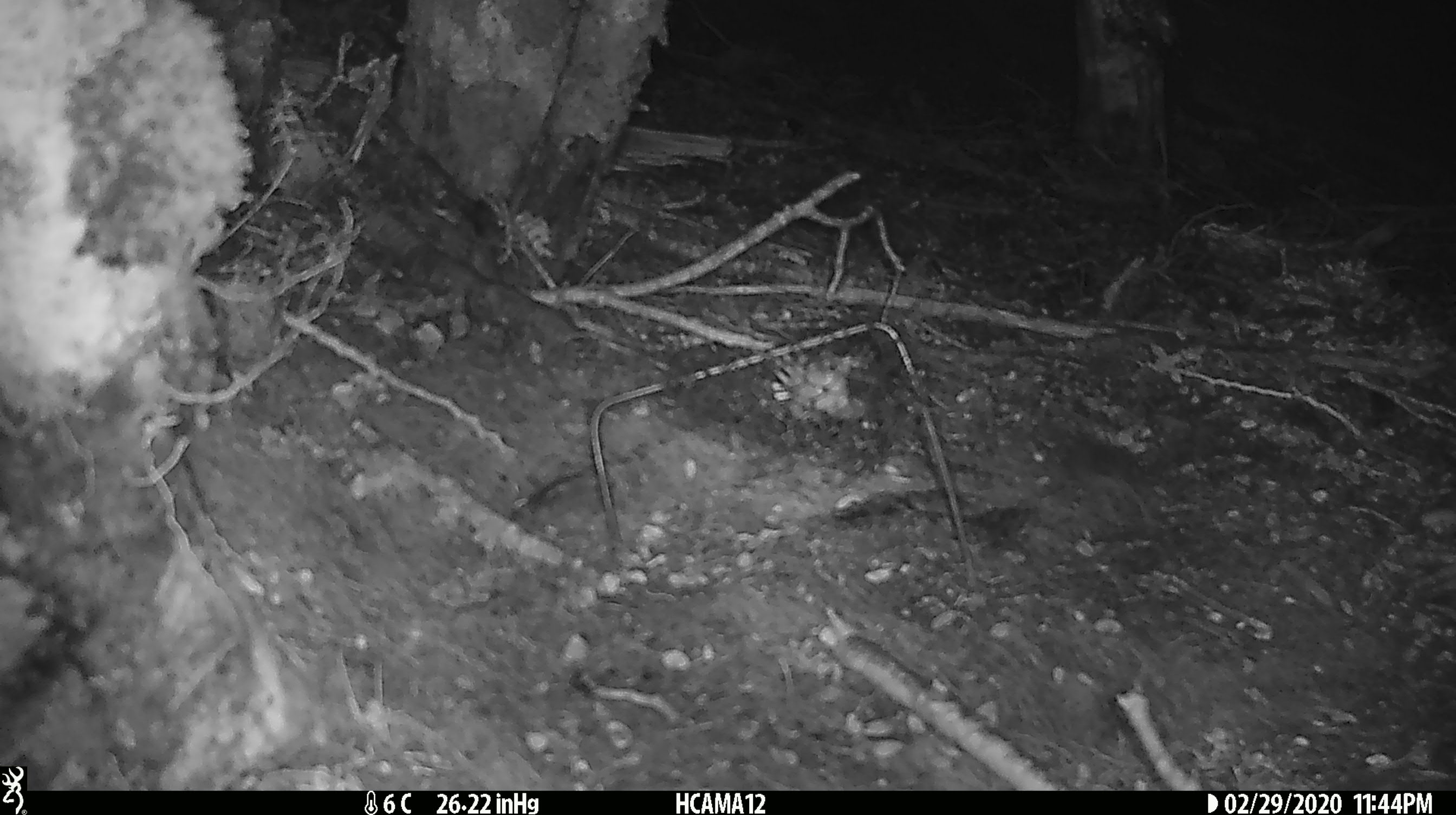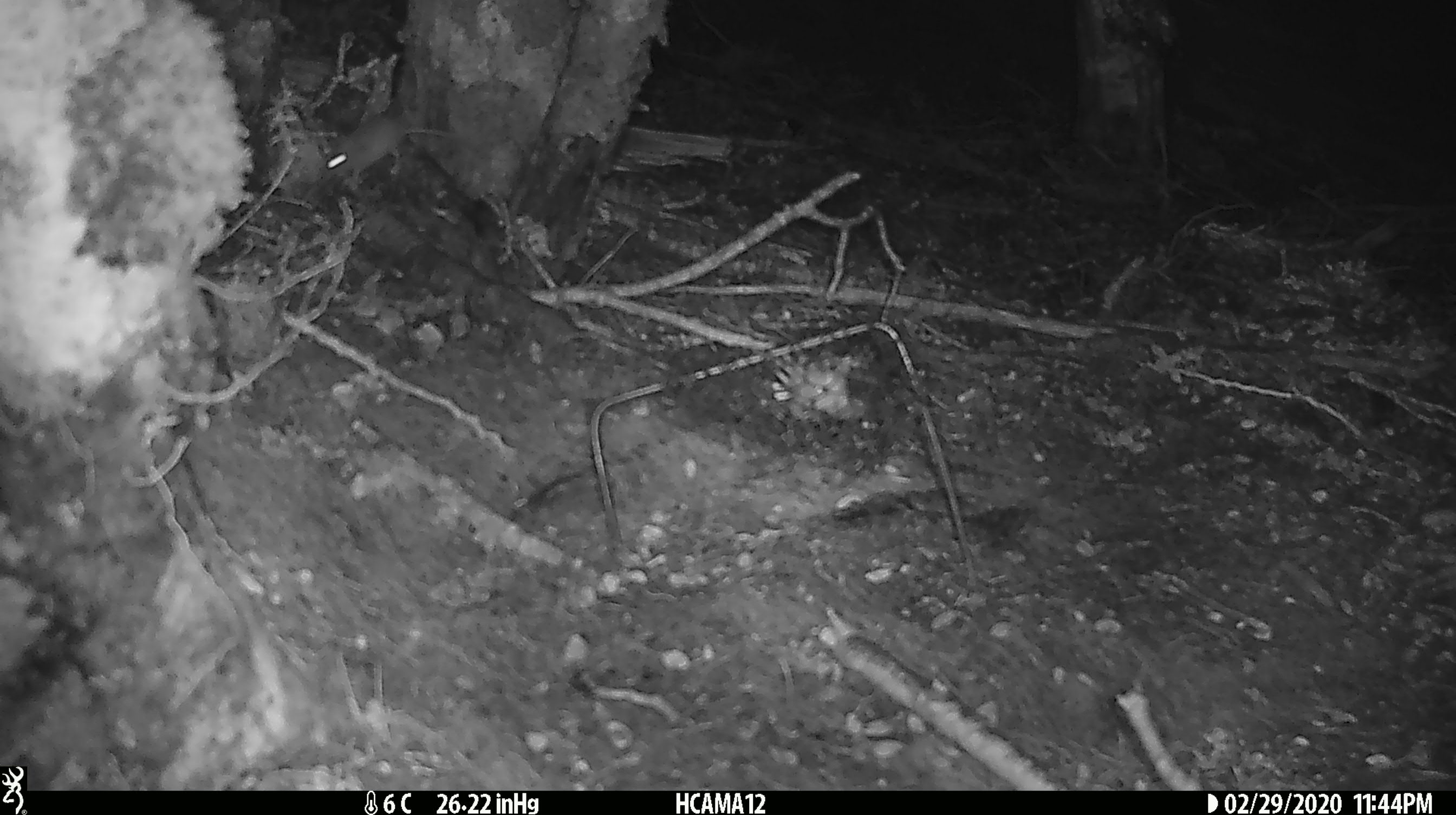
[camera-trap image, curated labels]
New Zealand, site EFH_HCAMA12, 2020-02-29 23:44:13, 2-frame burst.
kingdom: Animalia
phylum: Chordata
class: Mammalia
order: Rodentia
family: Muridae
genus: Mus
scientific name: Mus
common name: mouse